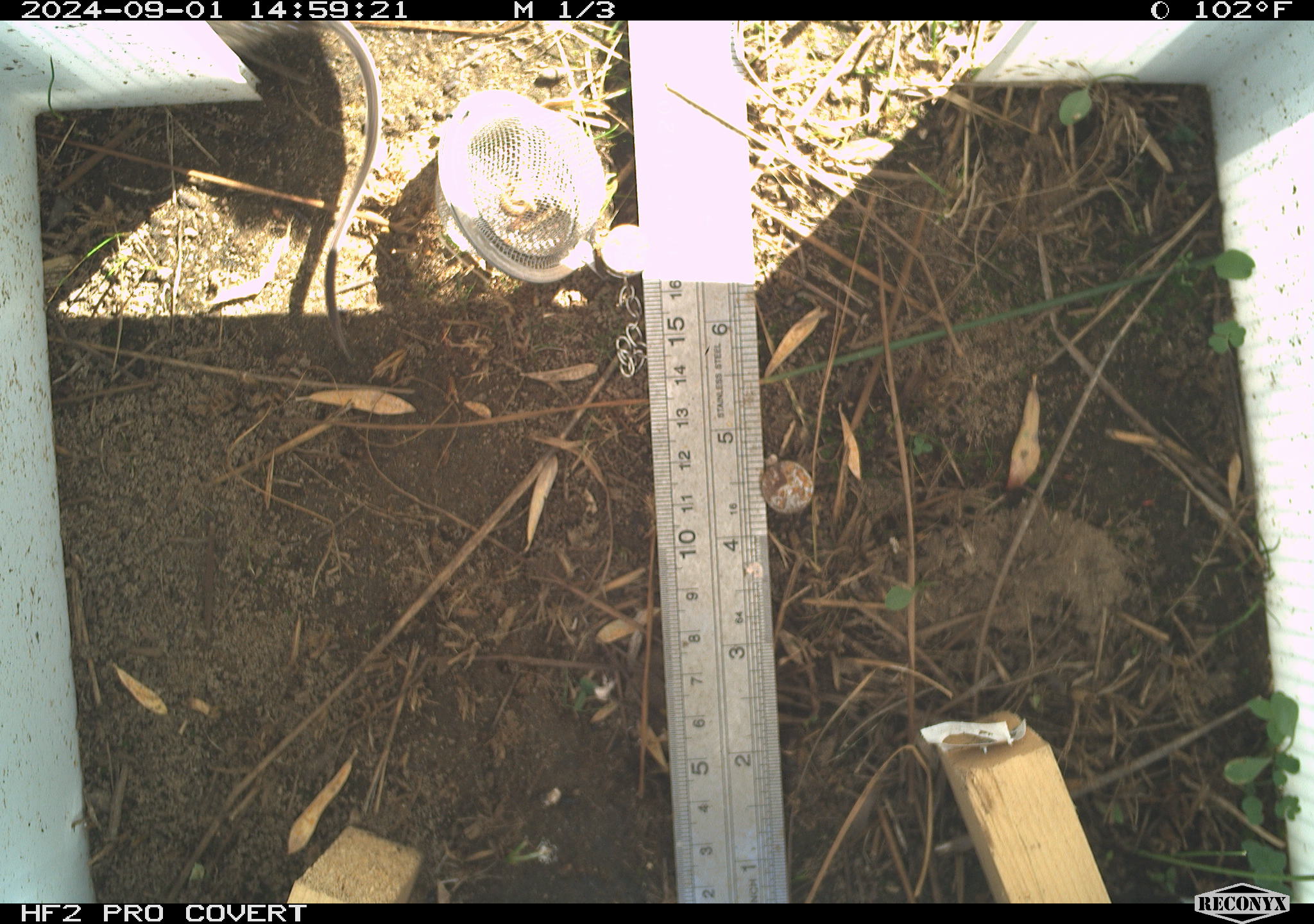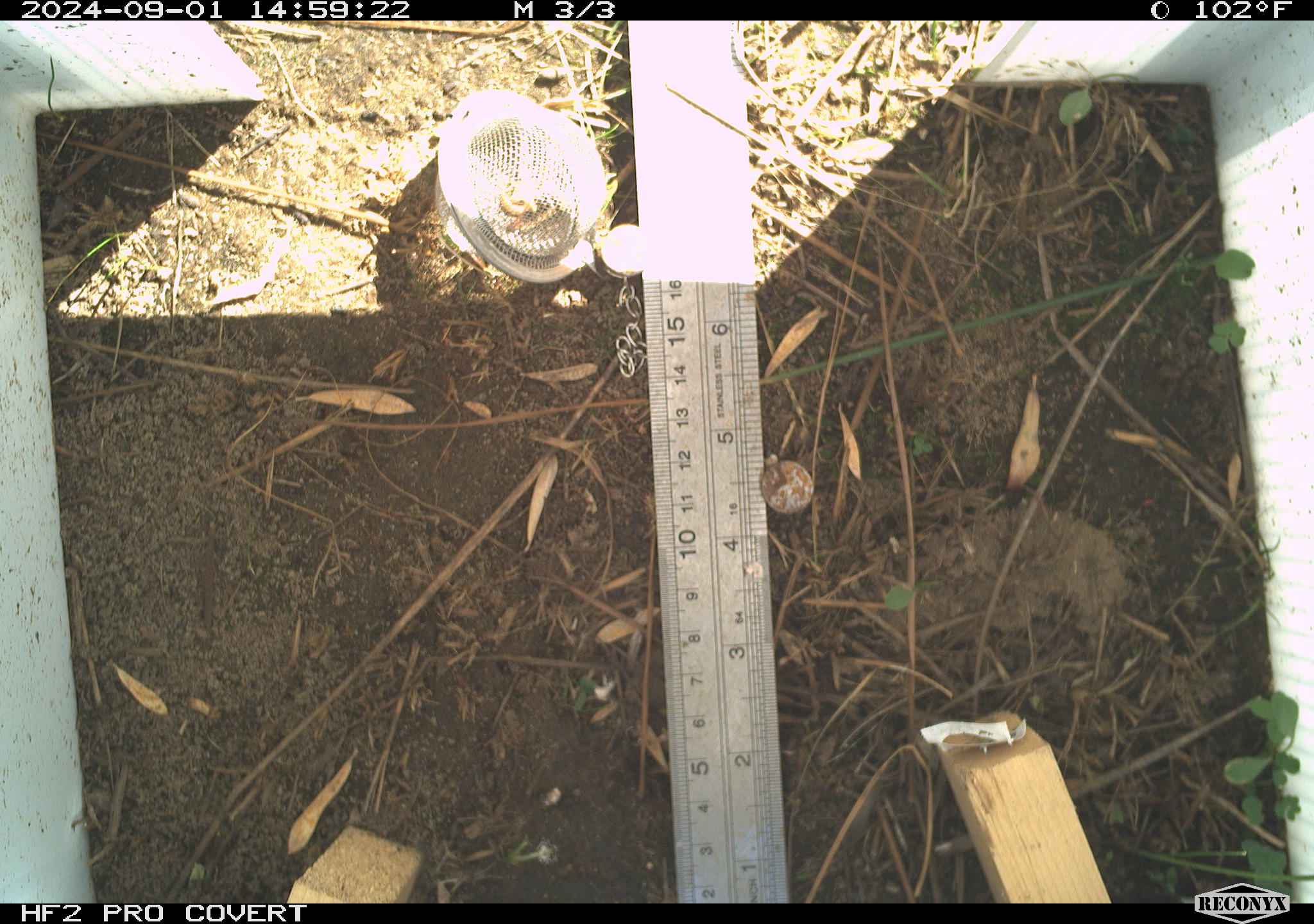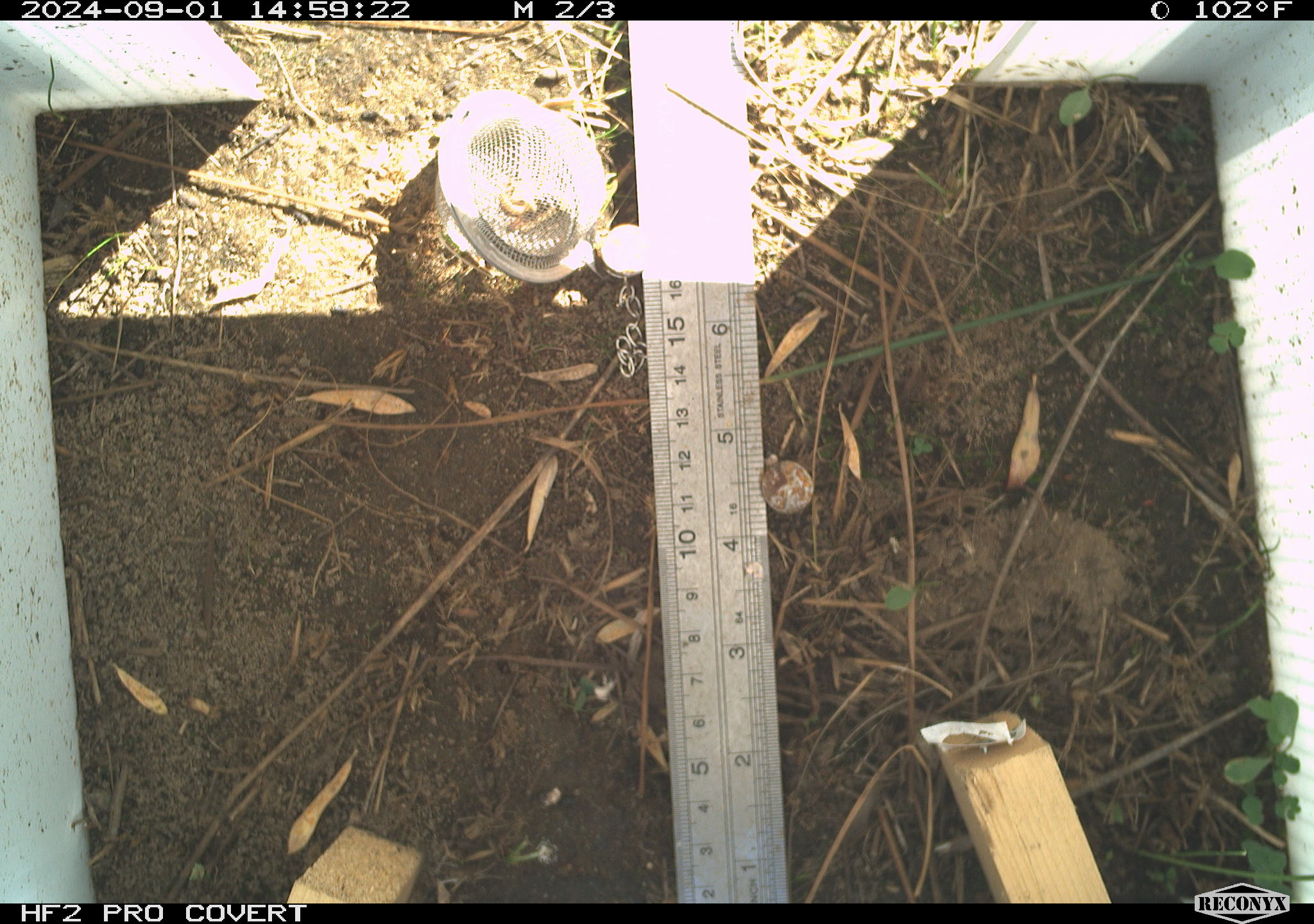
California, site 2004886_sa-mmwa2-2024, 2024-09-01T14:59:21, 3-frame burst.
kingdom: Animalia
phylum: Chordata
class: Mammalia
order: Rodentia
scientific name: Rodentia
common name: mouse species